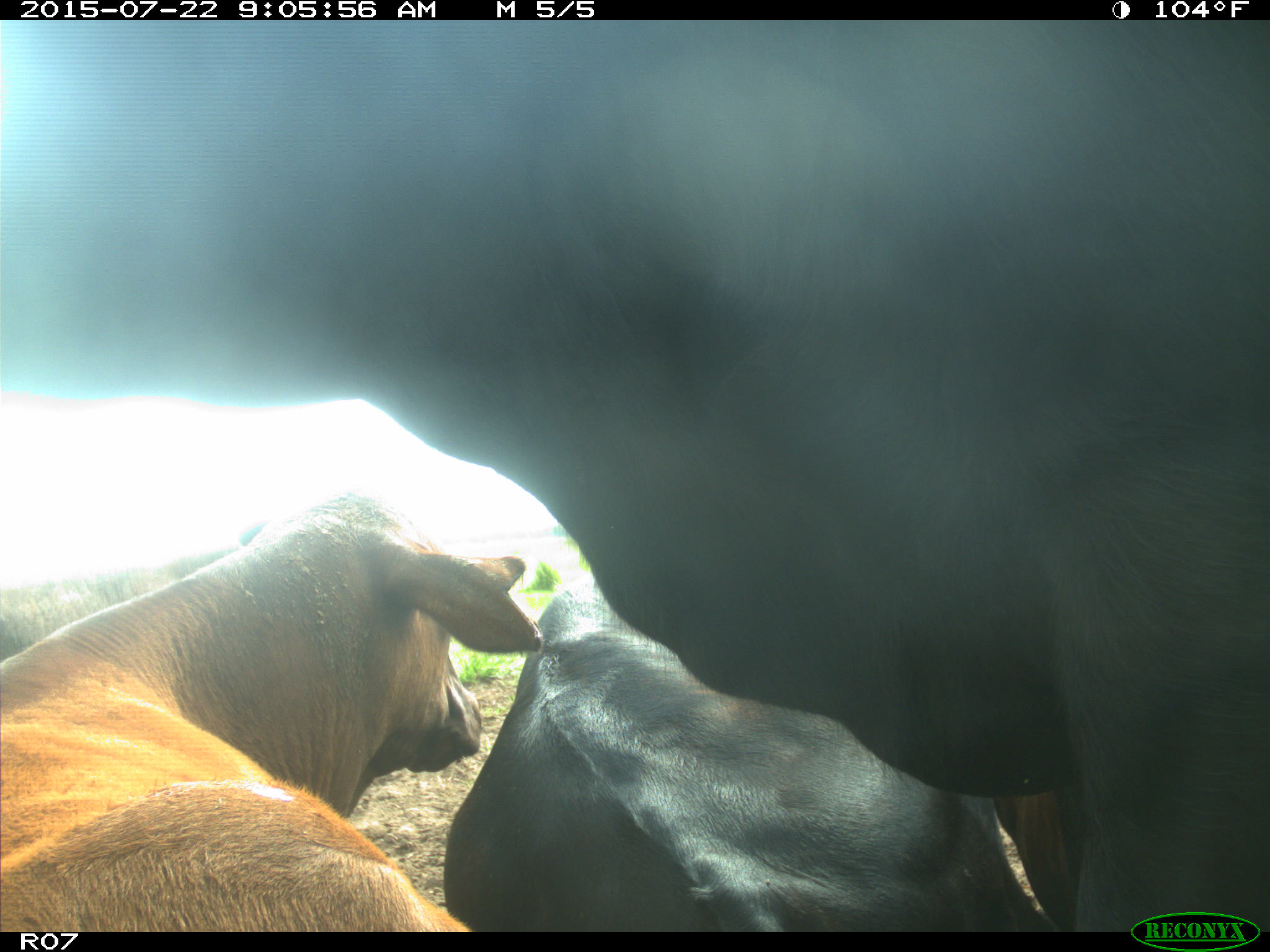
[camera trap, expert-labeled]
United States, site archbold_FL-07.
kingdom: Animalia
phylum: Chordata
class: Mammalia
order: Artiodactyla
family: Bovidae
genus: Bos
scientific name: Bos taurus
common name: domestic cow